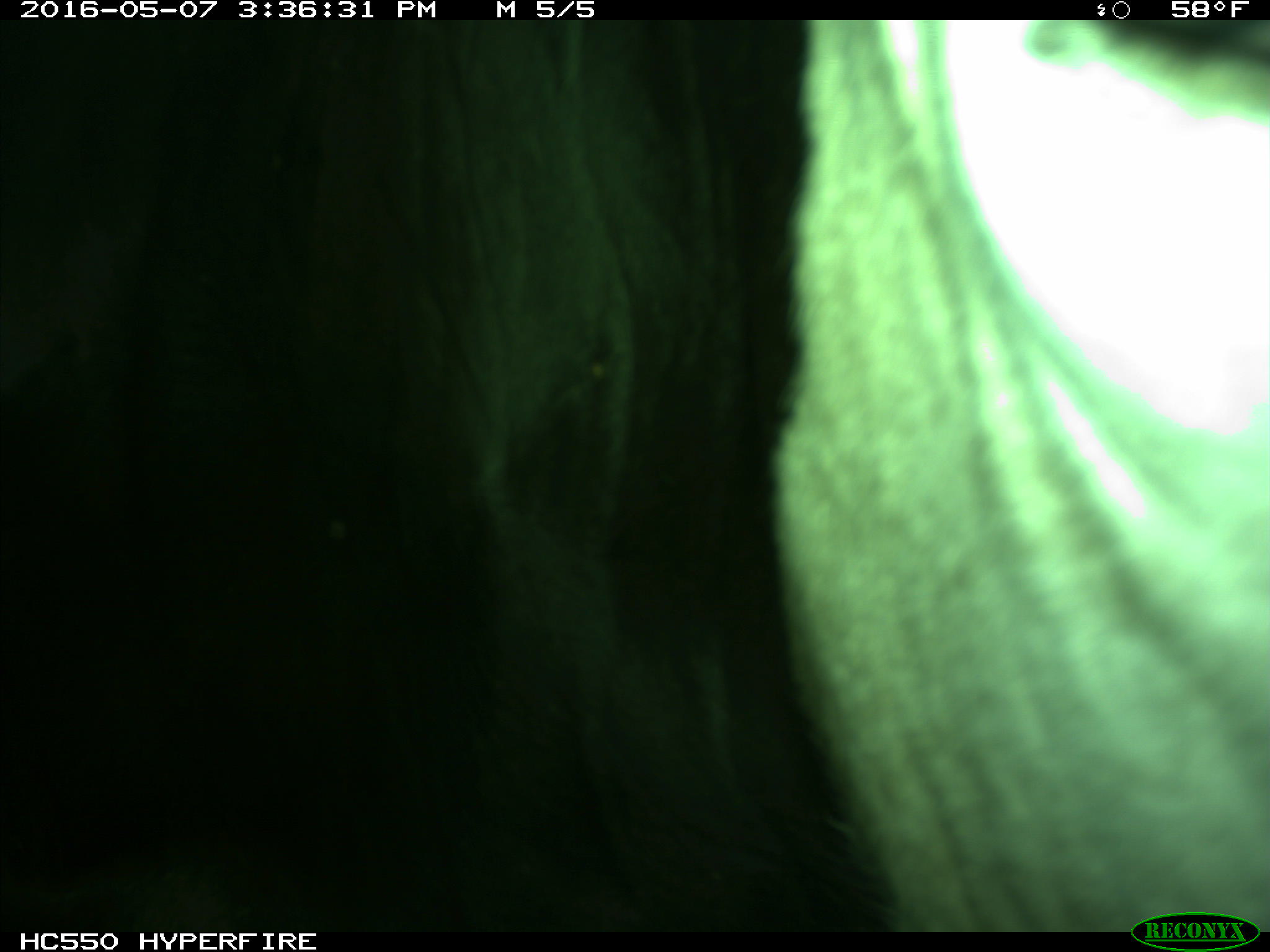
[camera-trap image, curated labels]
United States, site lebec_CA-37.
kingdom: Animalia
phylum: Chordata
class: Mammalia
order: Artiodactyla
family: Bovidae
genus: Bos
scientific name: Bos taurus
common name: domestic cow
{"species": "Bos taurus (domestic cow)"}